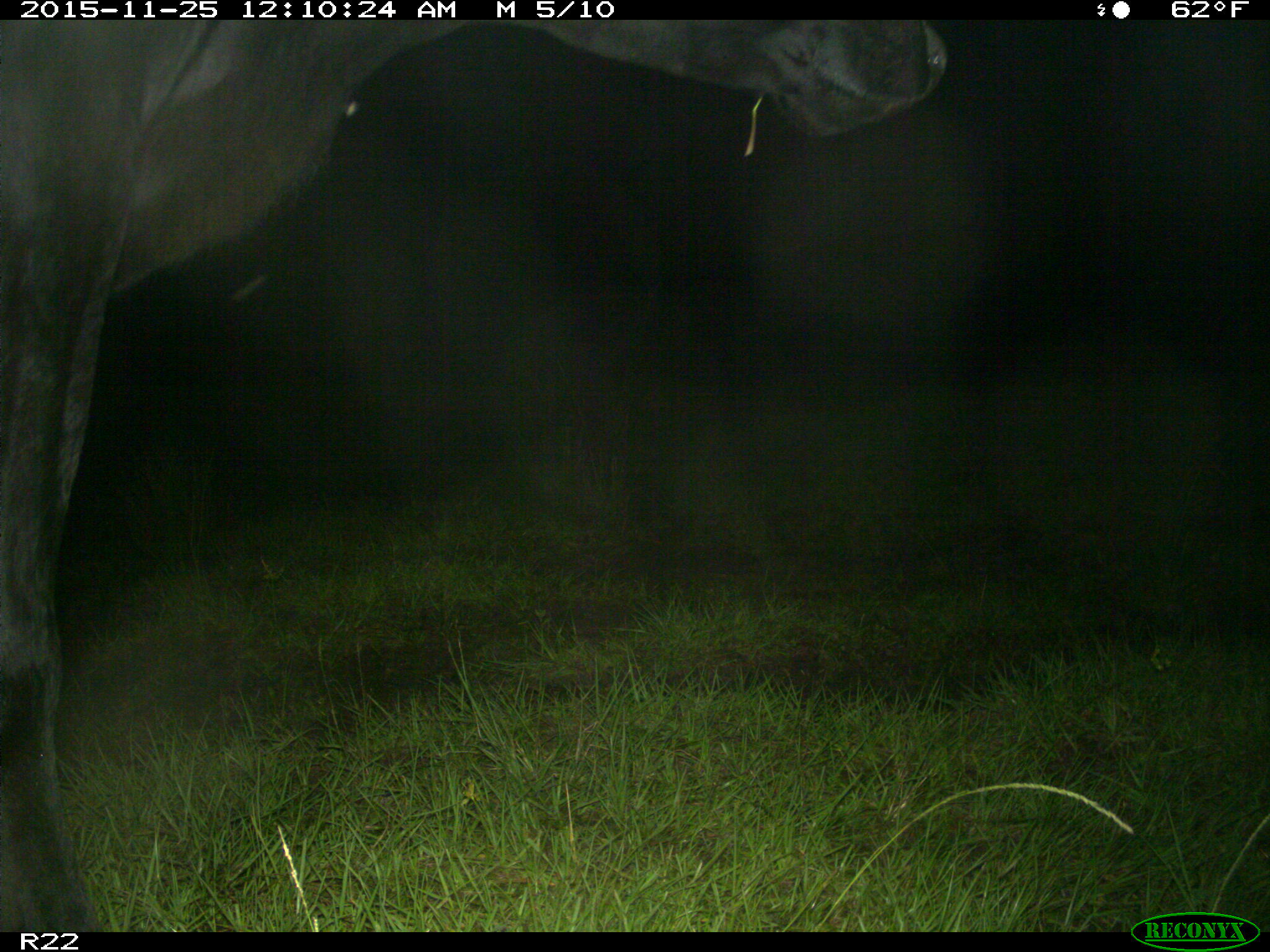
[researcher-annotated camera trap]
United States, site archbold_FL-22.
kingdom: Animalia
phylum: Chordata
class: Mammalia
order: Artiodactyla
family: Bovidae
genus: Bos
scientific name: Bos taurus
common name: domestic cow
Bos taurus (domestic cow).